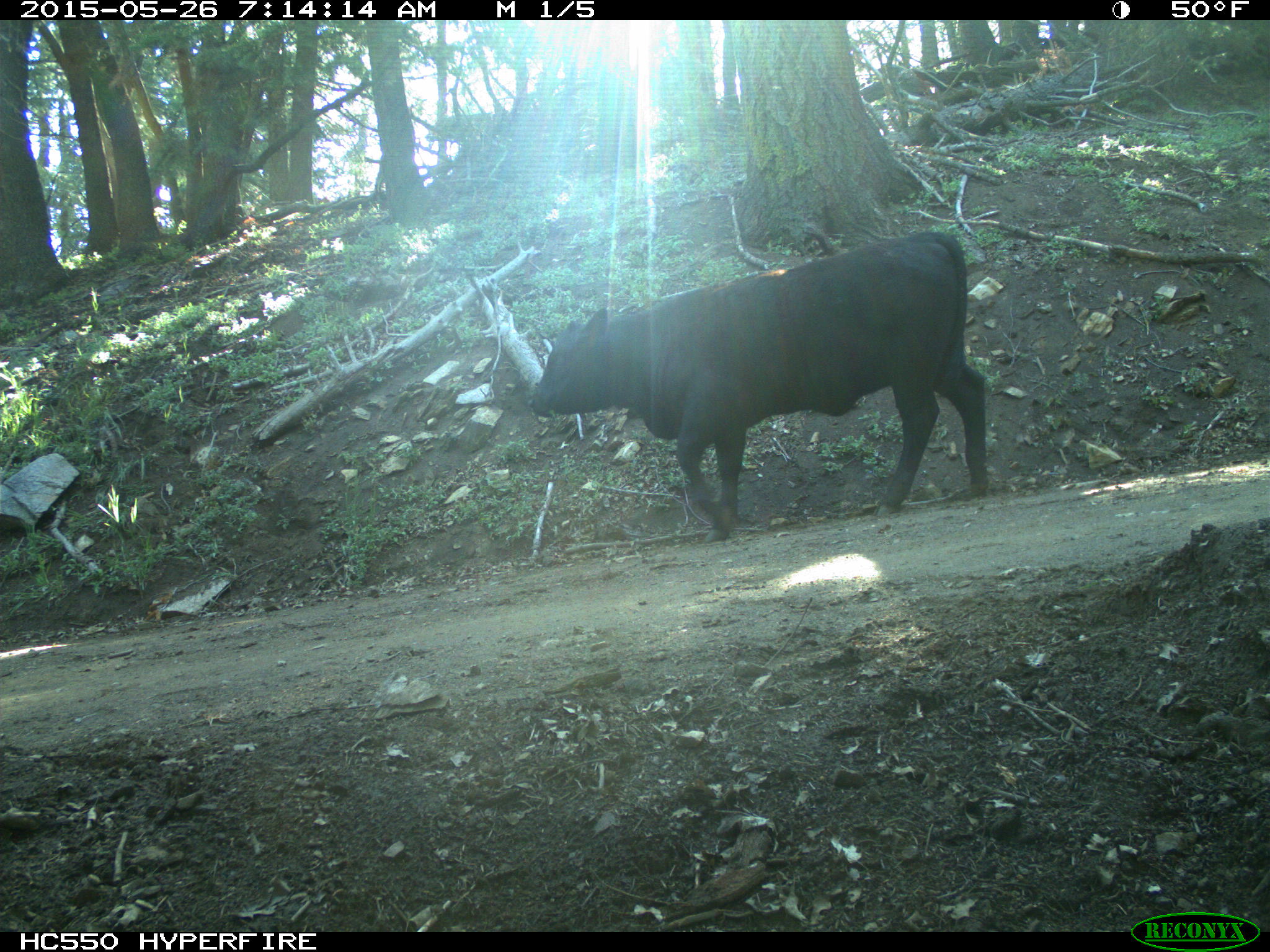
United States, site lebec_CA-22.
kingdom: Animalia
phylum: Chordata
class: Mammalia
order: Artiodactyla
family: Bovidae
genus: Bos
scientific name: Bos taurus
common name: domestic cow